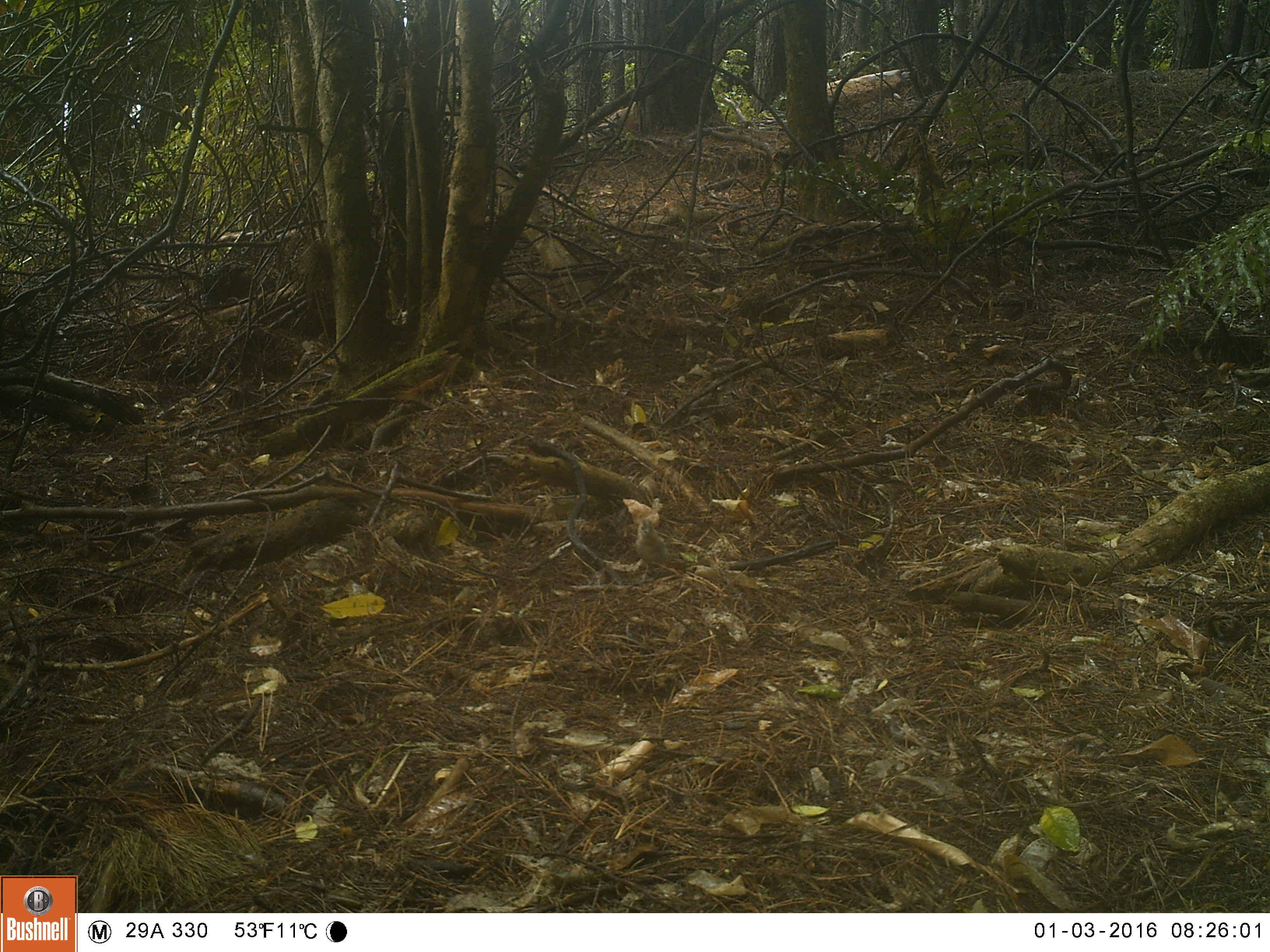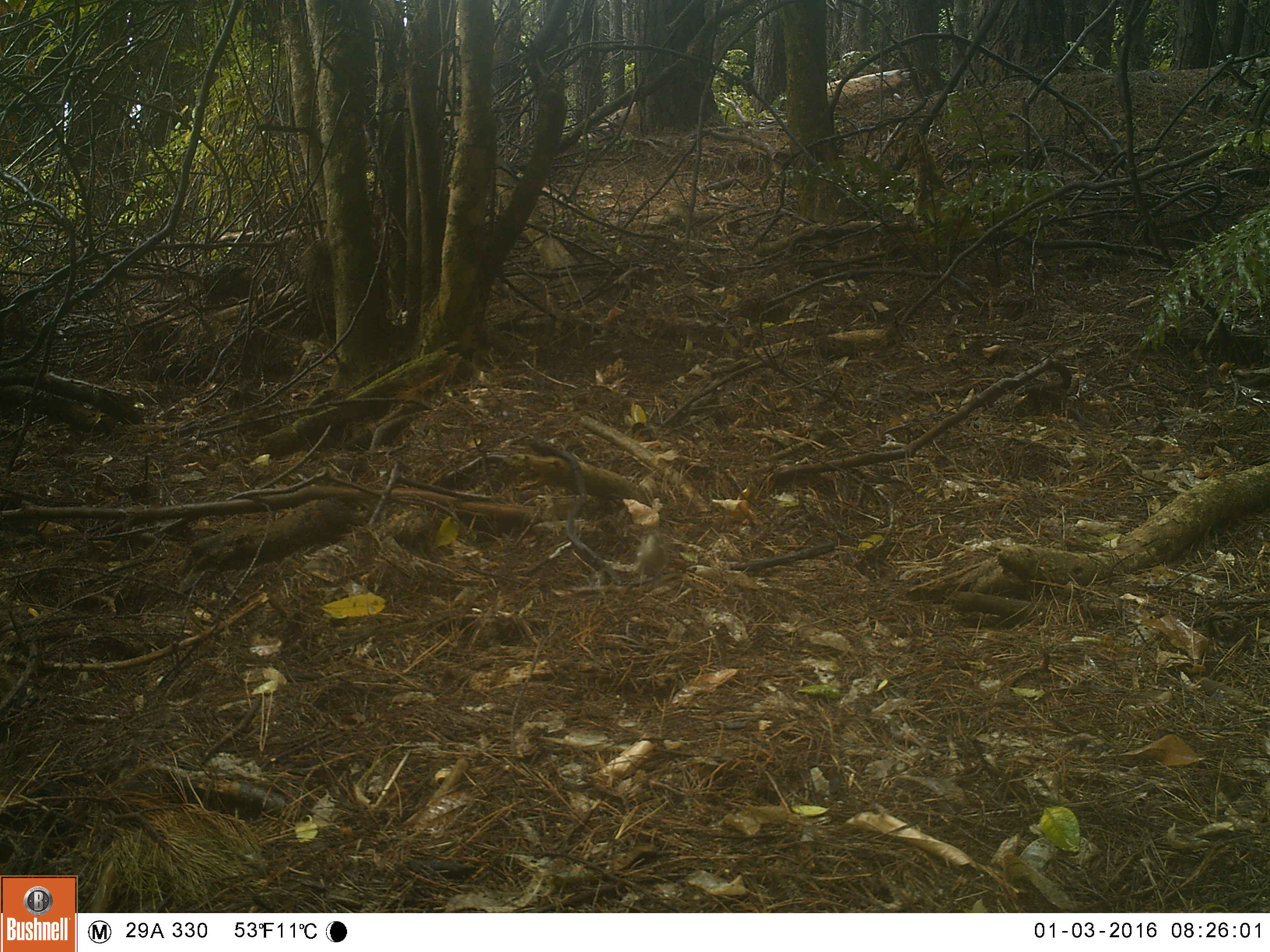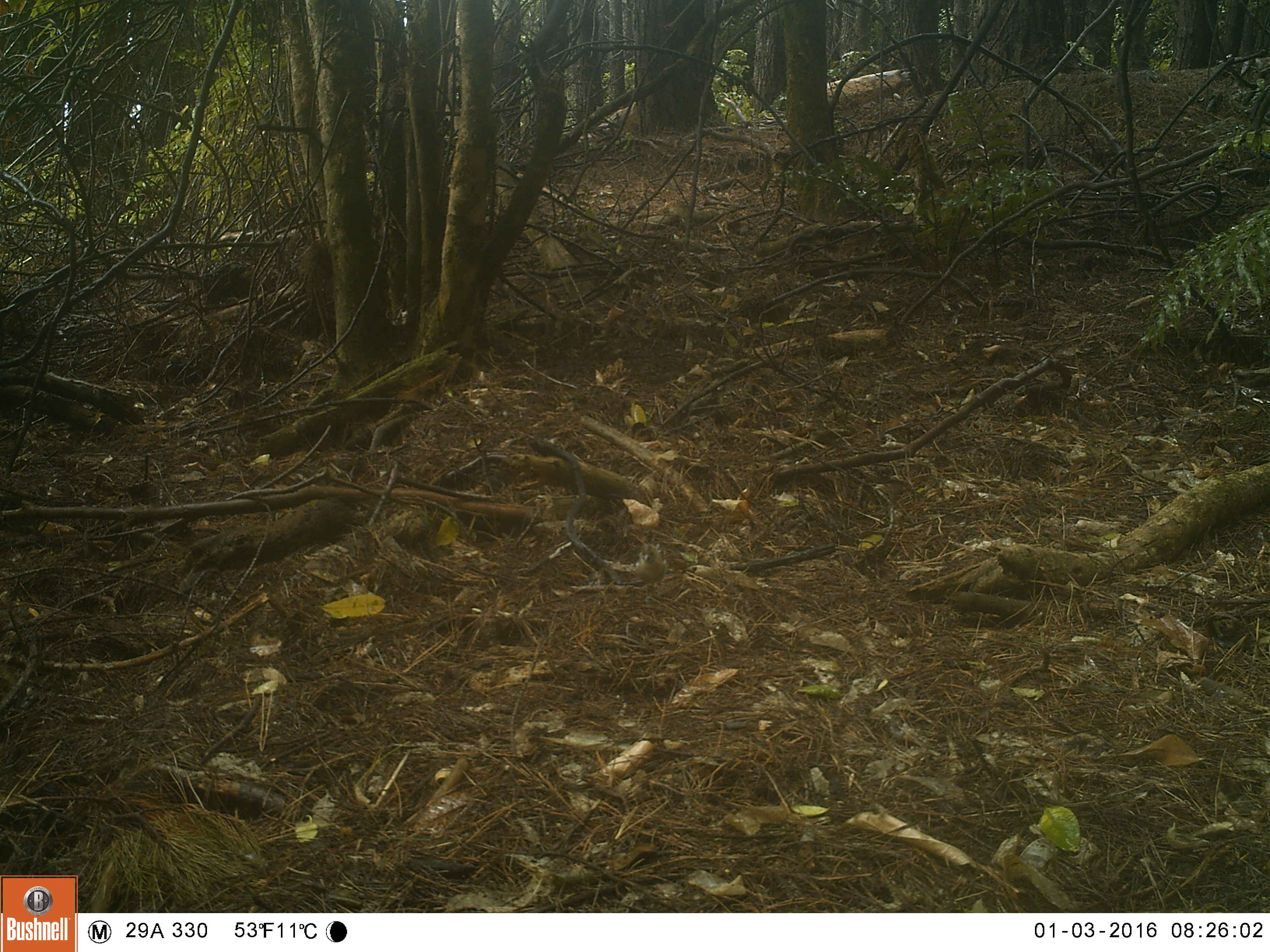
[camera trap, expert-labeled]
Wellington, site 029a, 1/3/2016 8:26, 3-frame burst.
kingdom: Animalia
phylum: Chordata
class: Aves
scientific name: Aves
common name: bird